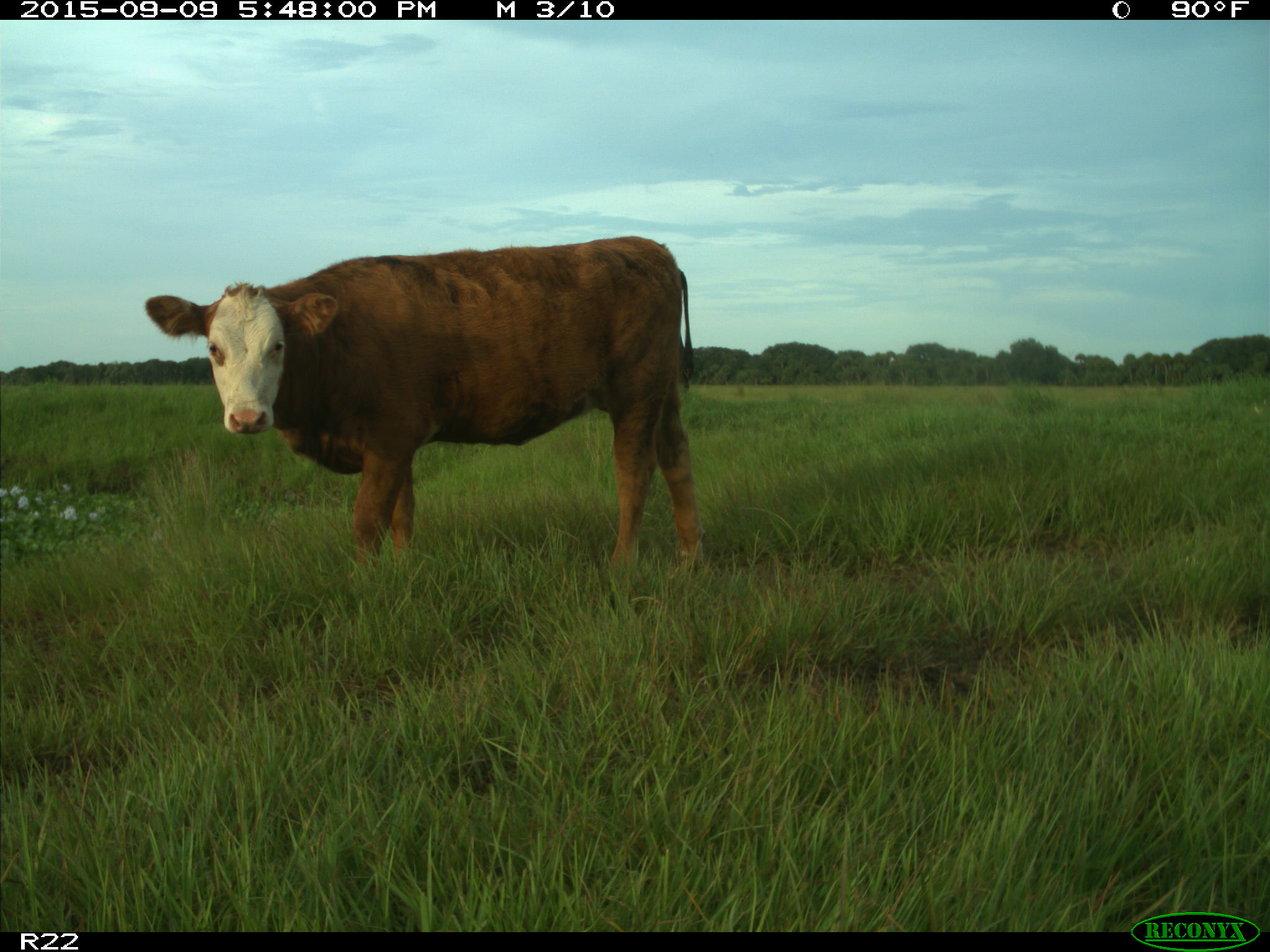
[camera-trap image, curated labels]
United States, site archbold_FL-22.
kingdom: Animalia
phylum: Chordata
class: Mammalia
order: Artiodactyla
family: Bovidae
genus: Bos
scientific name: Bos taurus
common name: domestic cow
Bos taurus (domestic cow).